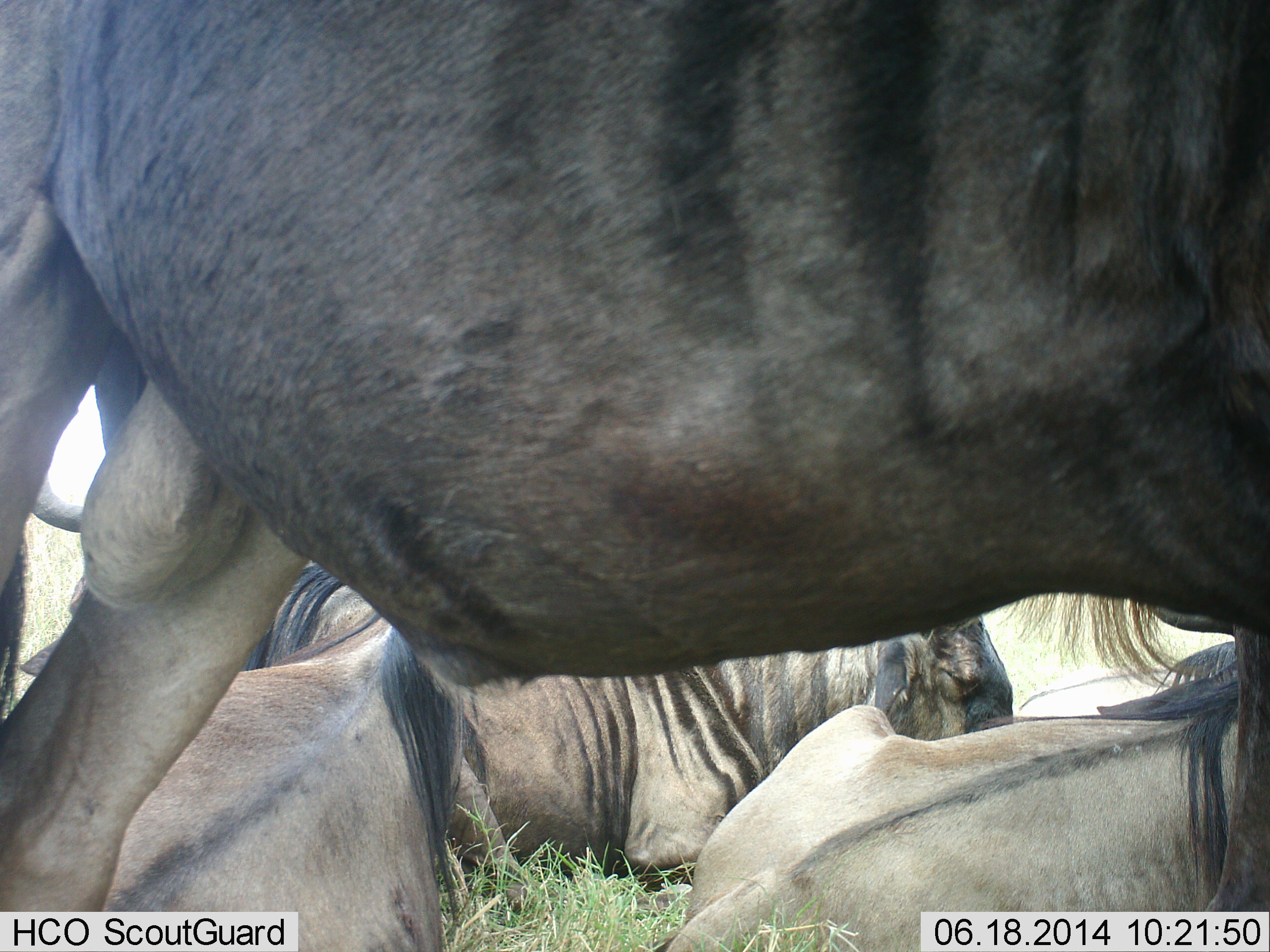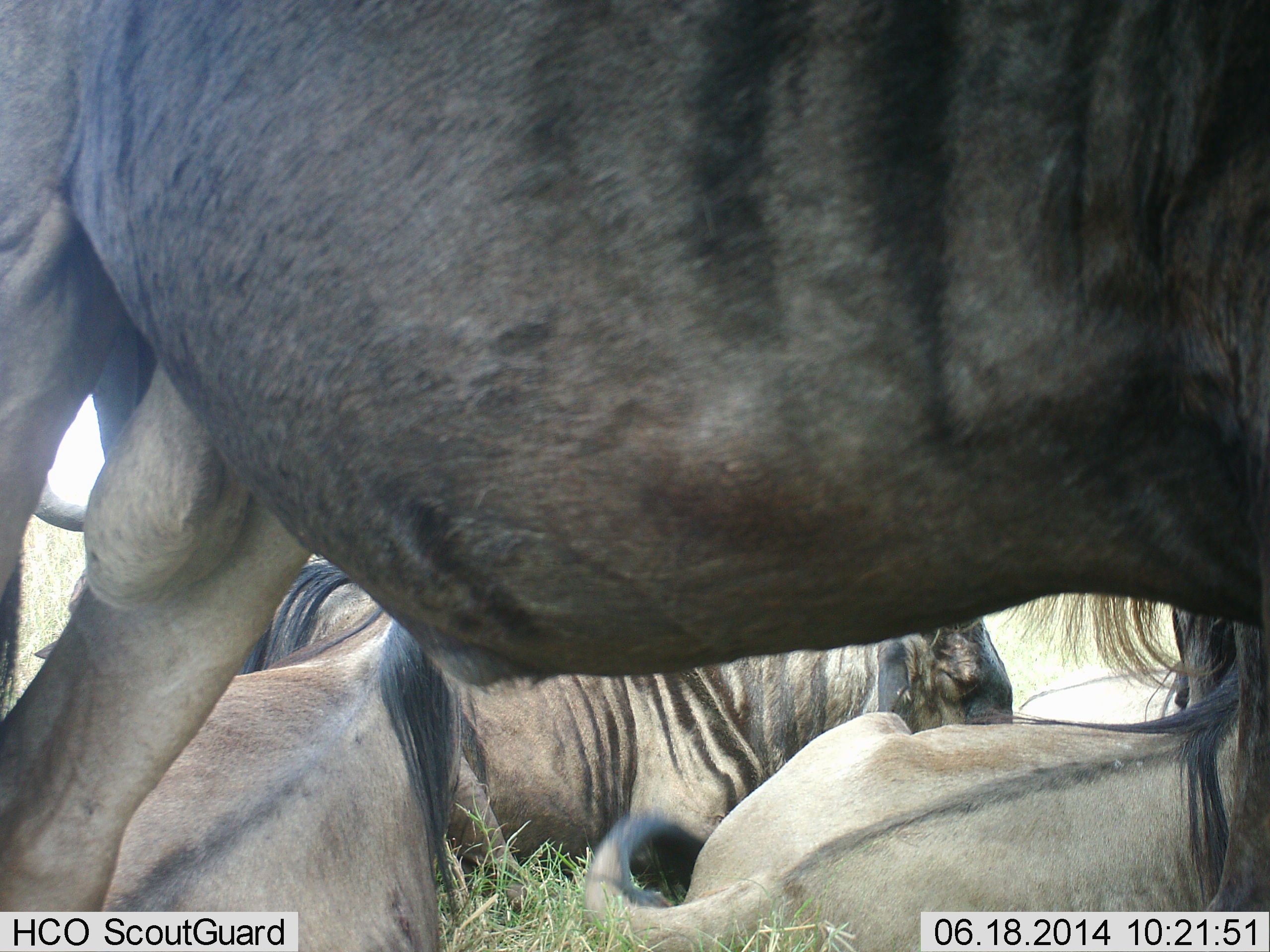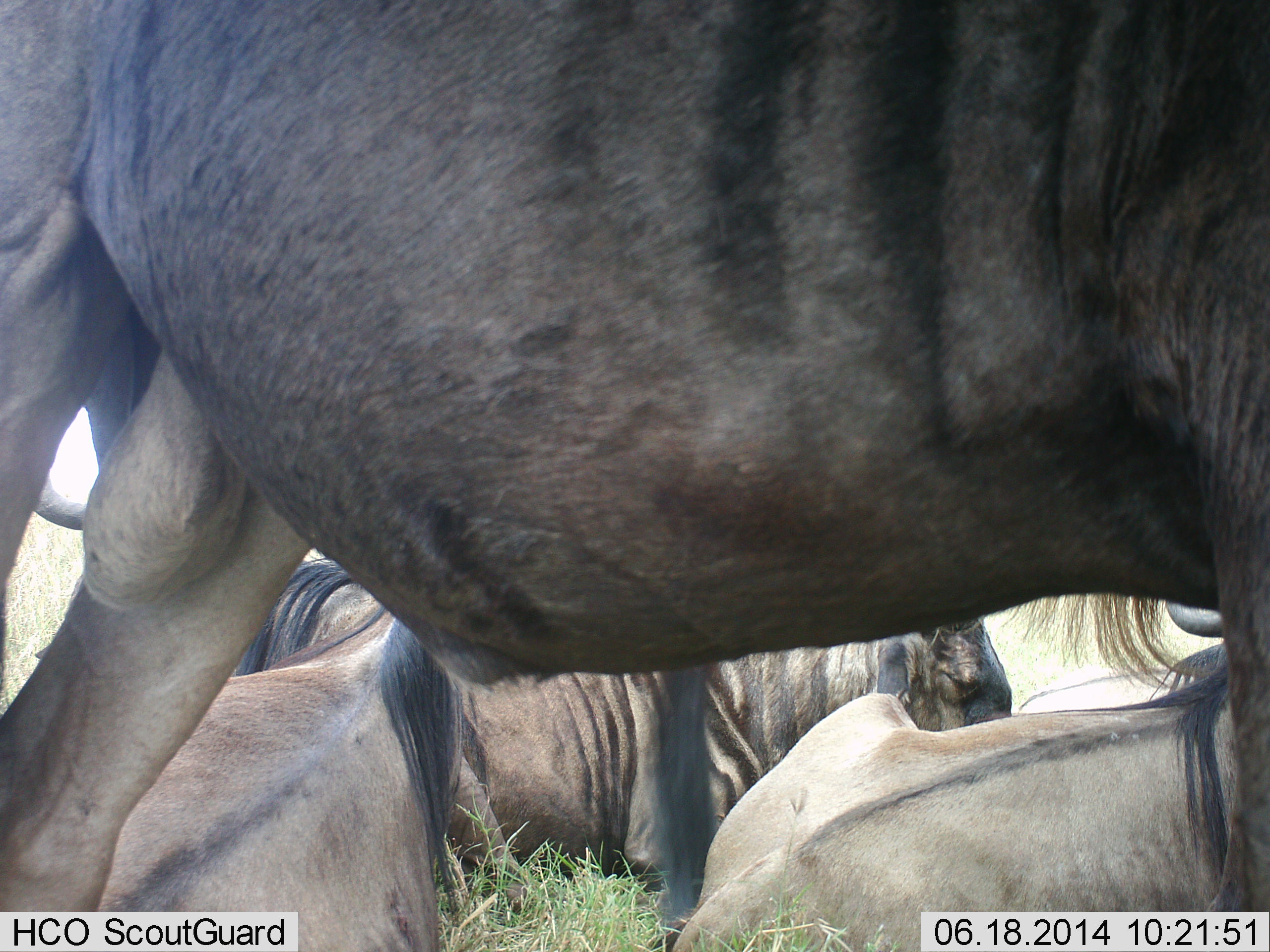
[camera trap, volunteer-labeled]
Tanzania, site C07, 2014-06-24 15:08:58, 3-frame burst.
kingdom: Animalia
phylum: Chordata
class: Mammalia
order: Artiodactyla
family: Bovidae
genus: Connochaetes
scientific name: Connochaetes taurinus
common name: blue wildebeest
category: wildebeest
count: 4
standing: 80%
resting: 100%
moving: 10%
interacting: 10%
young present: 0%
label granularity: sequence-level